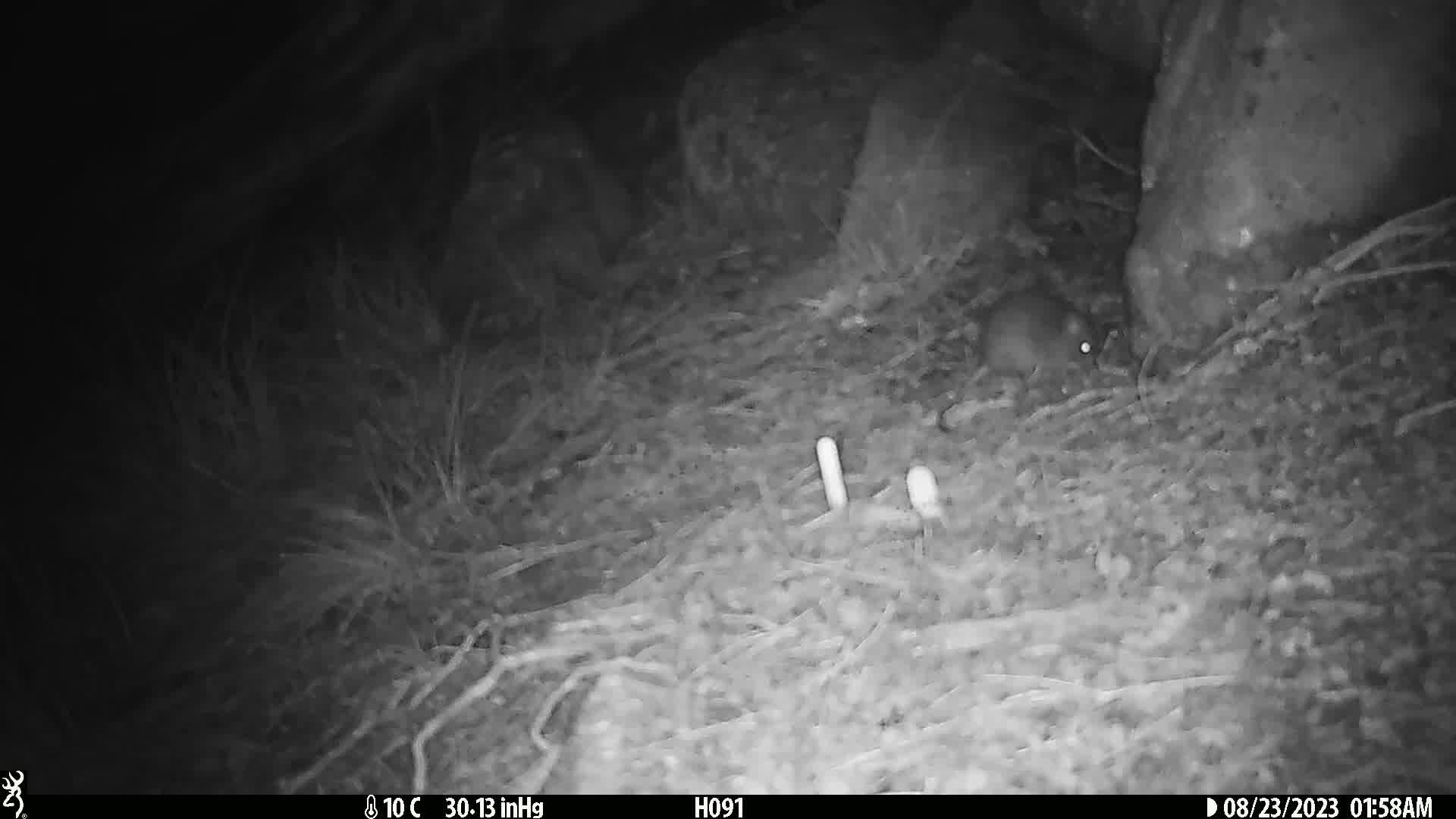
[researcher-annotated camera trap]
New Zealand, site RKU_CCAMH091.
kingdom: Animalia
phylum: Chordata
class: Mammalia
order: Rodentia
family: Muridae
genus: Rattus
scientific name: Rattus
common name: rat